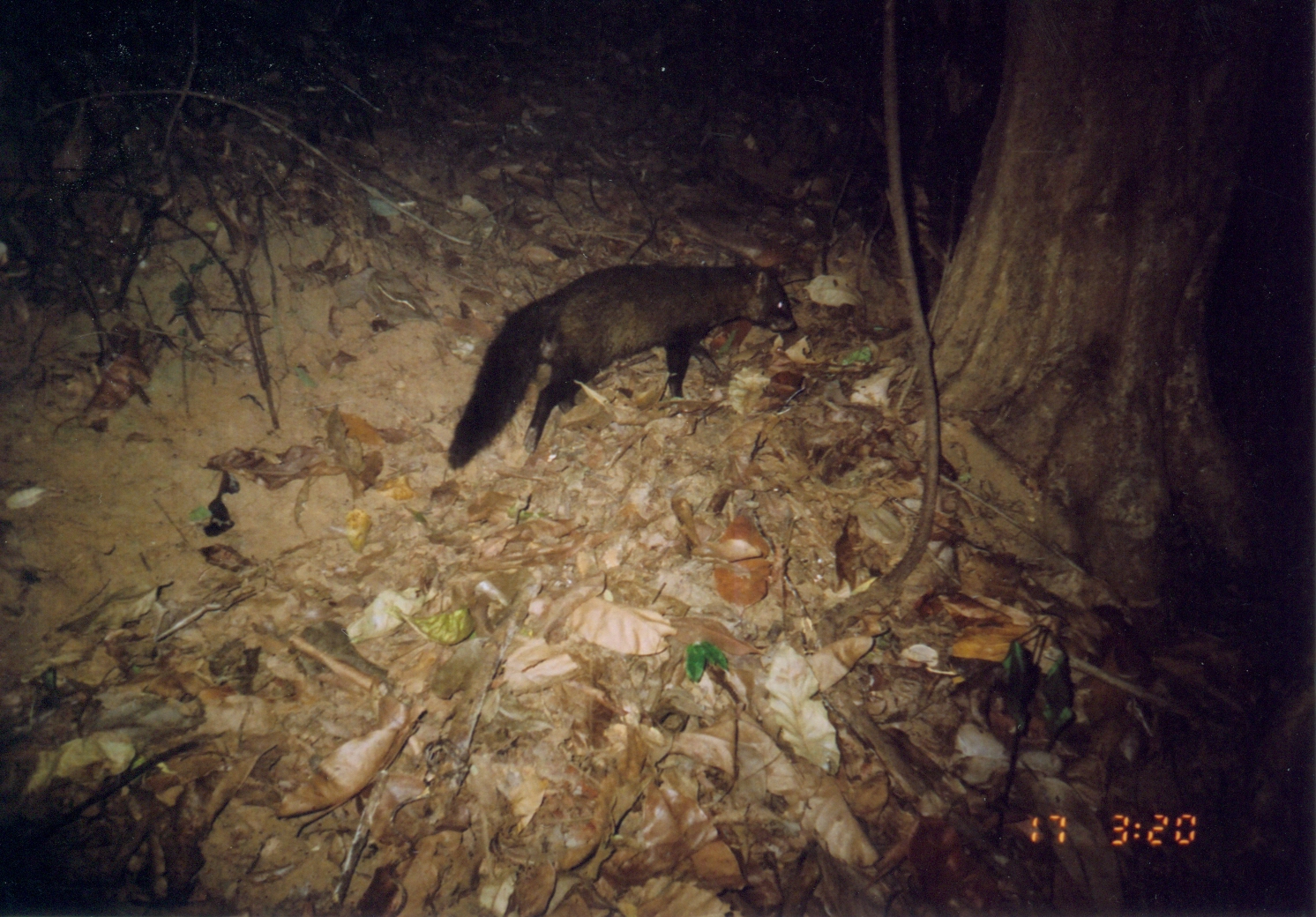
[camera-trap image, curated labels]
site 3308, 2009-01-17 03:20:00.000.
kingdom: Animalia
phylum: Chordata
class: Mammalia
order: Carnivora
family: Herpestidae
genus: Bdeogale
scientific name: Bdeogale crassicauda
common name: bushy-tailed mongoose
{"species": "Bdeogale crassicauda (bushy-tailed mongoose)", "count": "1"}